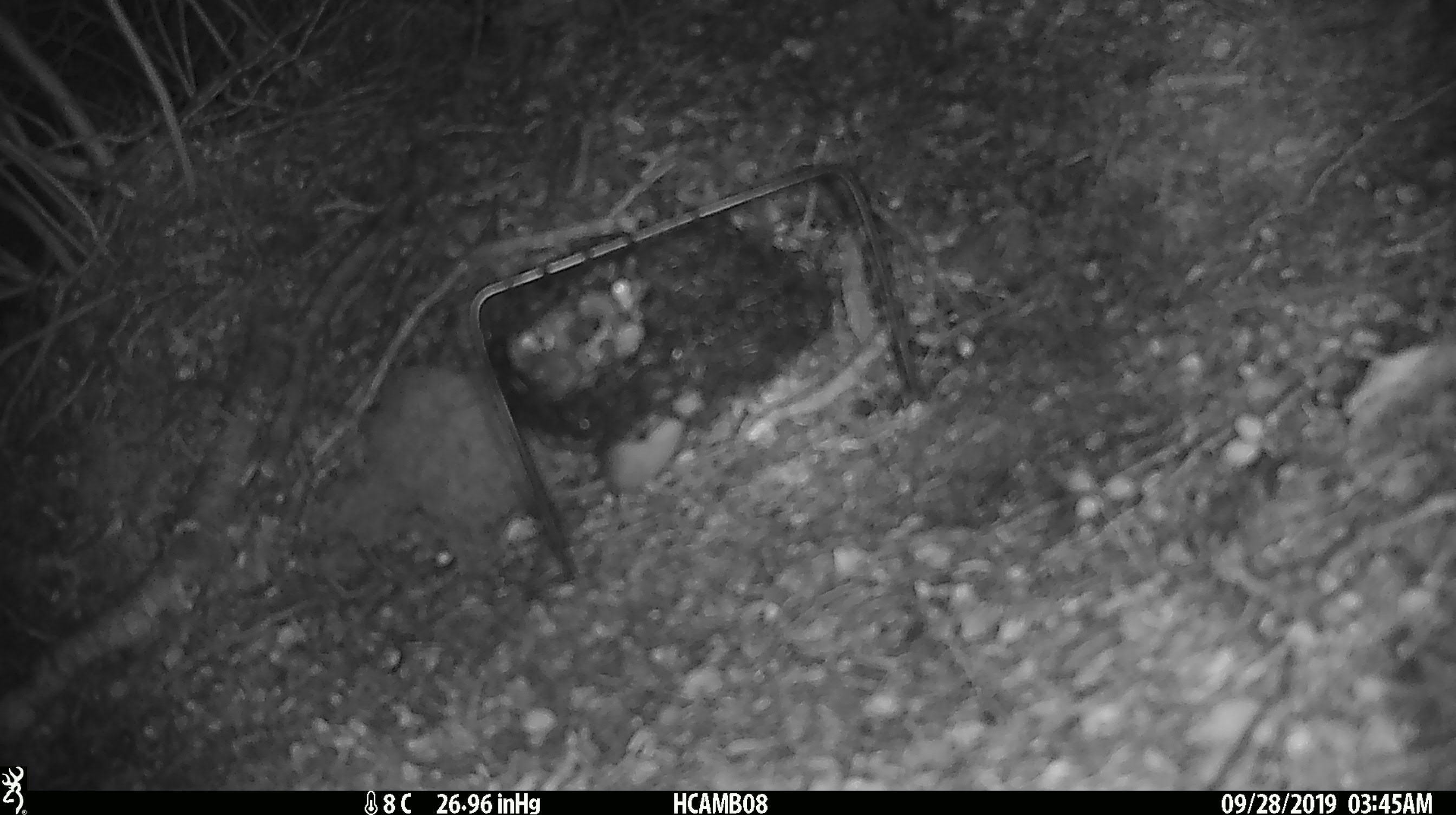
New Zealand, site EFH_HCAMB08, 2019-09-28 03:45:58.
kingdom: Animalia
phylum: Chordata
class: Mammalia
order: Rodentia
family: Muridae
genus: Mus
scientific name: Mus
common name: mouse